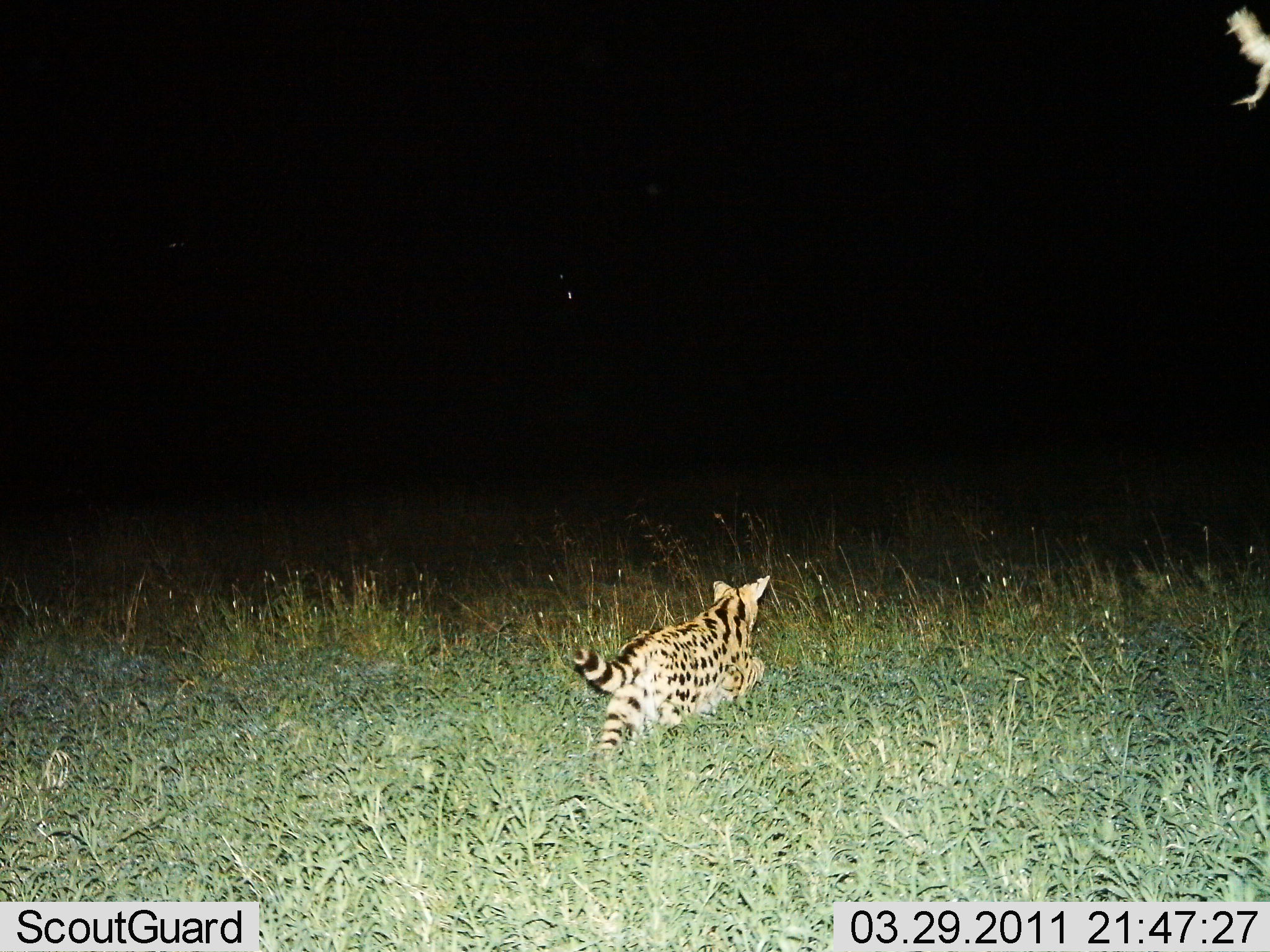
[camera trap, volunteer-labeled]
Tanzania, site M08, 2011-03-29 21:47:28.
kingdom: Animalia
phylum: Chordata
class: Mammalia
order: Carnivora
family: Felidae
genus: Leptailurus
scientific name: Leptailurus serval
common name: serval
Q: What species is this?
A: Serval (Leptailurus serval).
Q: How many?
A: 1.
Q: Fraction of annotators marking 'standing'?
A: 0%.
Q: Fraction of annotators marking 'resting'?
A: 7%.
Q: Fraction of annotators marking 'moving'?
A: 93%.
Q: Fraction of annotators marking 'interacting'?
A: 0%.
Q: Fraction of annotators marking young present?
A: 7%.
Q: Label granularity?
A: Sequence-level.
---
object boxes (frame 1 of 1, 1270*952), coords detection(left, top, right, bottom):
animal: detection(572, 576, 772, 759)